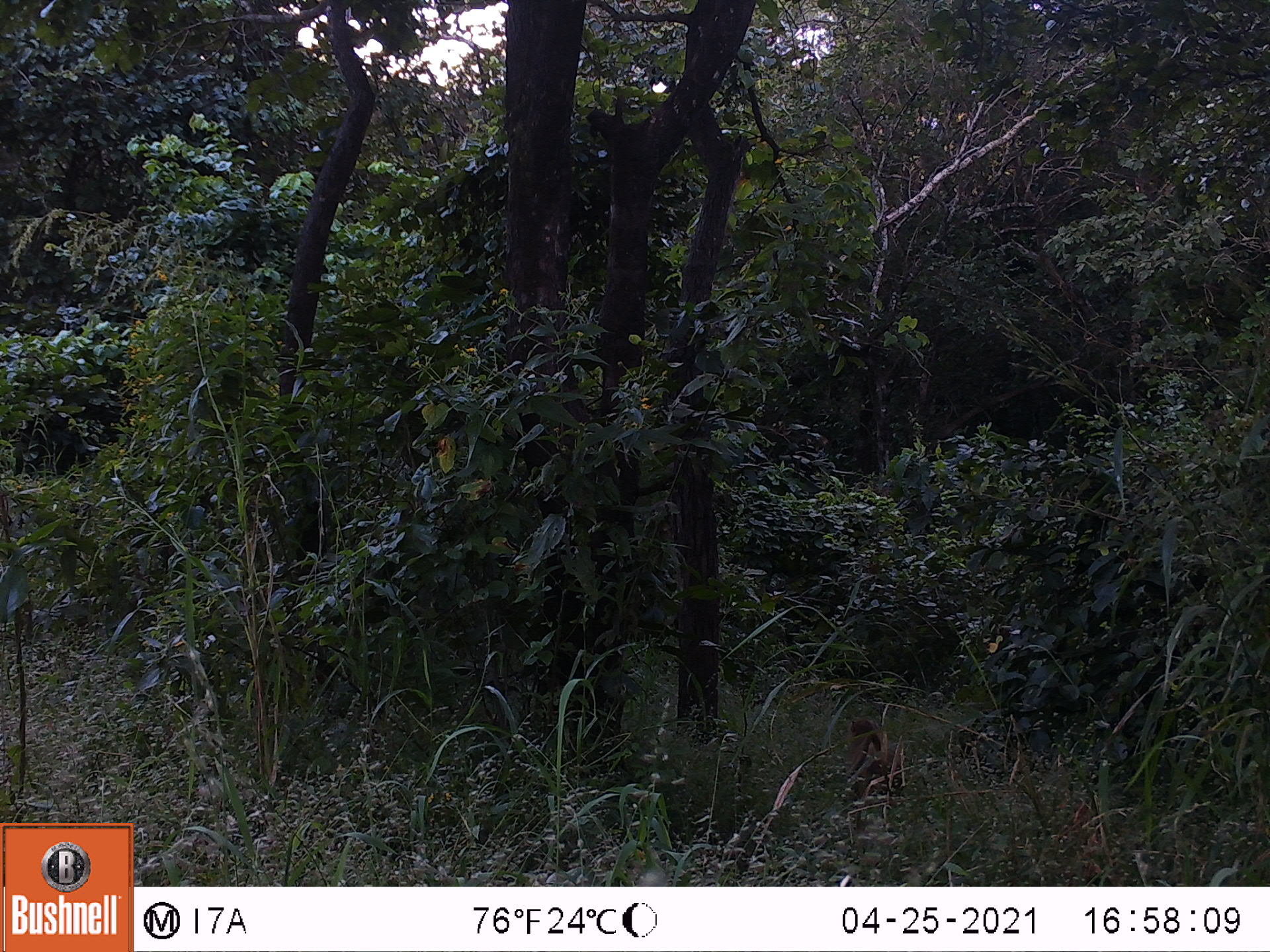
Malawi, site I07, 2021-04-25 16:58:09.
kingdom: Animalia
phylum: Chordata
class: Mammalia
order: Primates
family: Cercopithecidae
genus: Papio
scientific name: Papio cynocephalus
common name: yellow baboon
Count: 1.